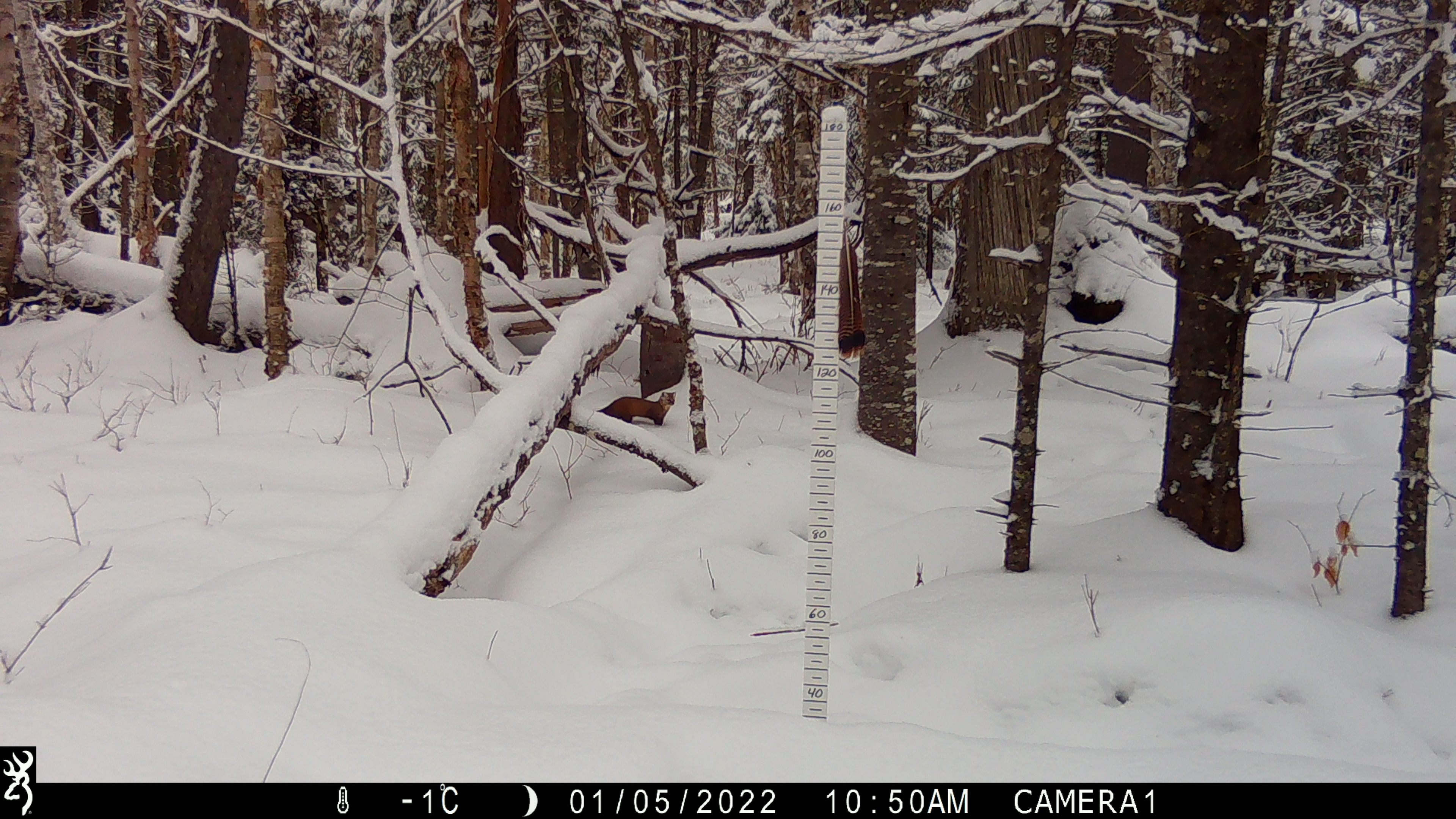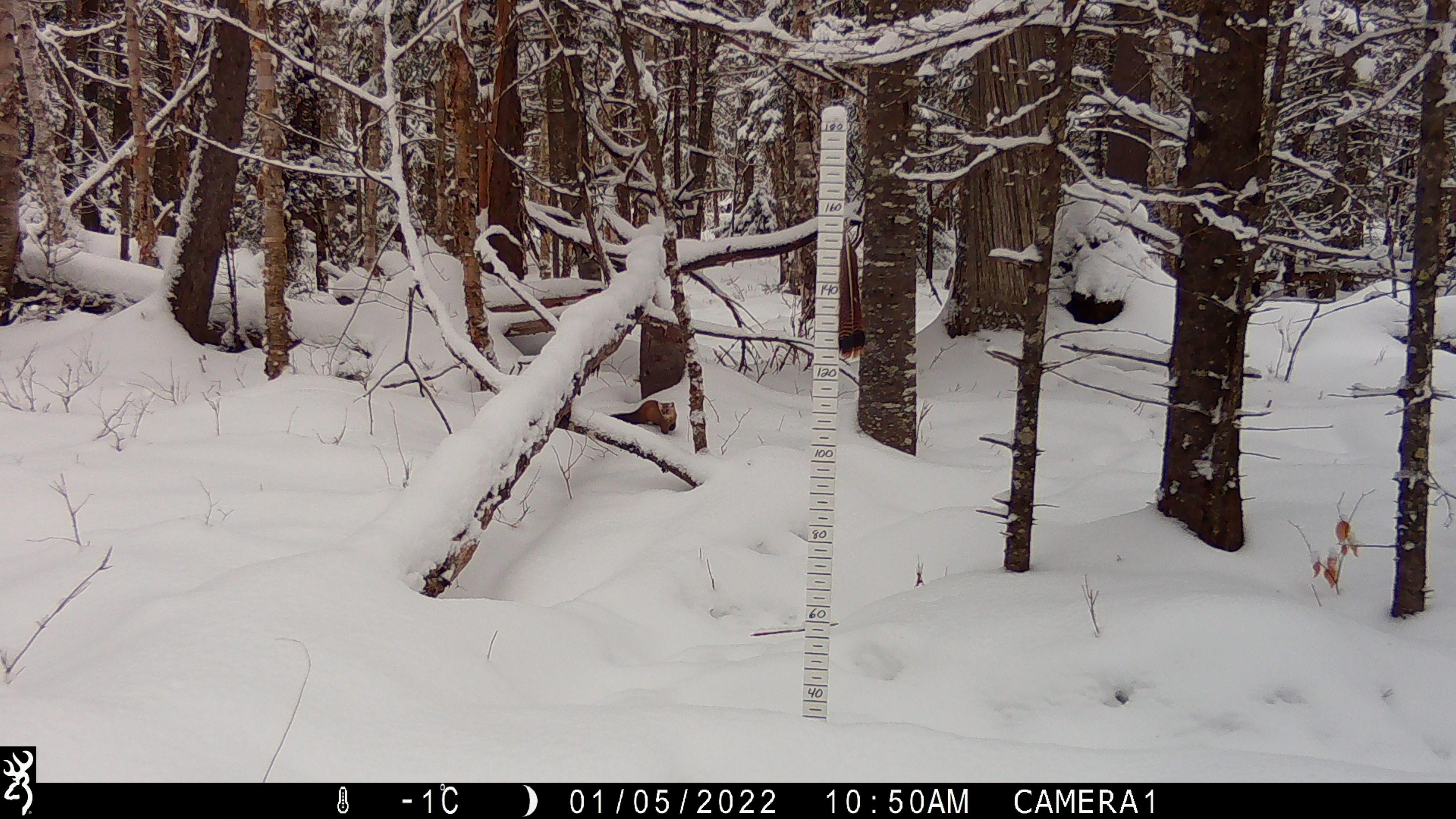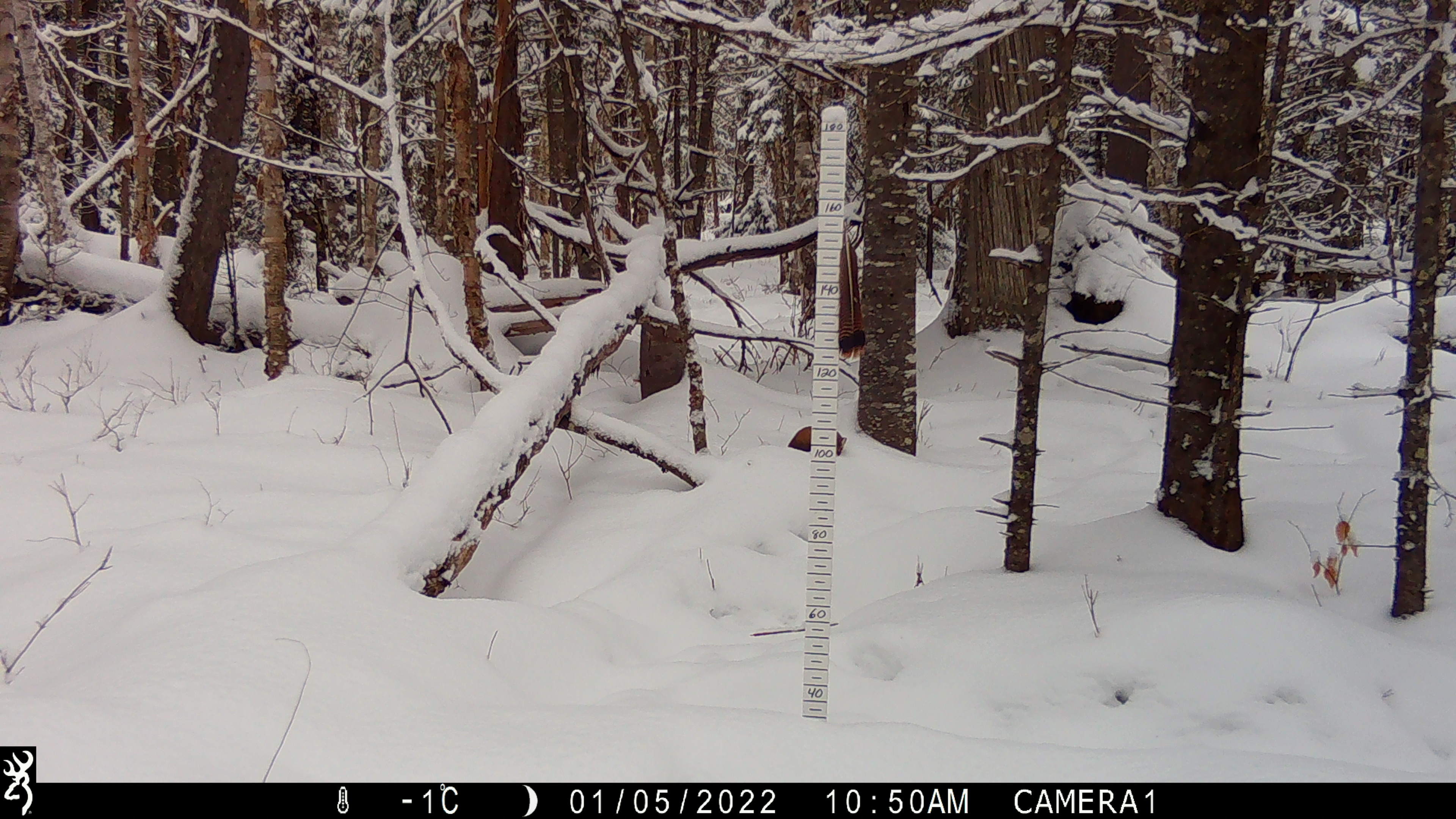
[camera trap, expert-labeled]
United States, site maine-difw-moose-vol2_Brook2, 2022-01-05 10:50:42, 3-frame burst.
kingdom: Animalia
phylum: Chordata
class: Mammalia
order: Carnivora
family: Mustelidae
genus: Martes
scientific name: Martes americana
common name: american marten